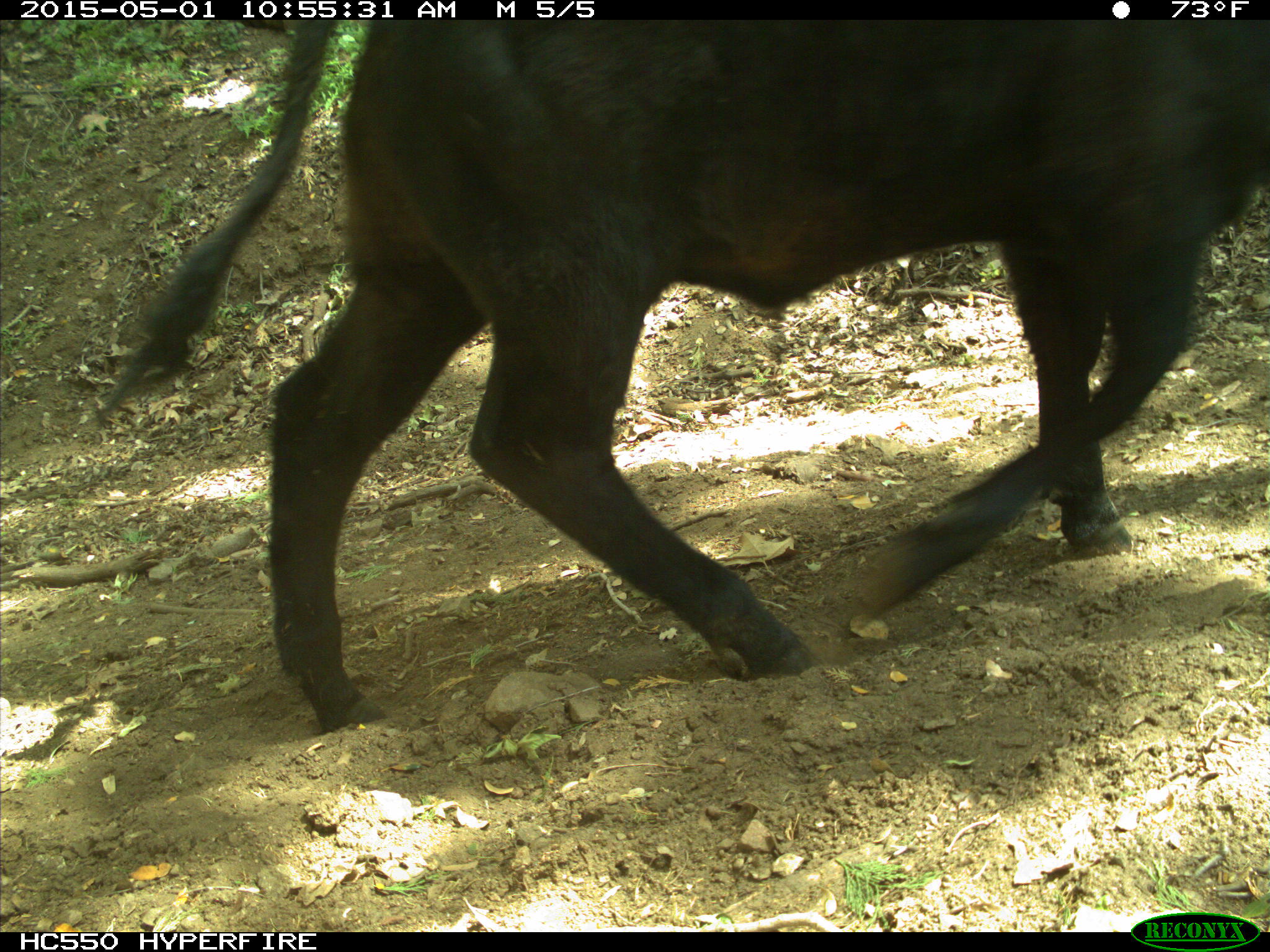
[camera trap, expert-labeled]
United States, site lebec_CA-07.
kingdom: Animalia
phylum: Chordata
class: Mammalia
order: Artiodactyla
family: Bovidae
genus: Bos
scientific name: Bos taurus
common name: domestic cow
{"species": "Bos taurus (domestic cow)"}